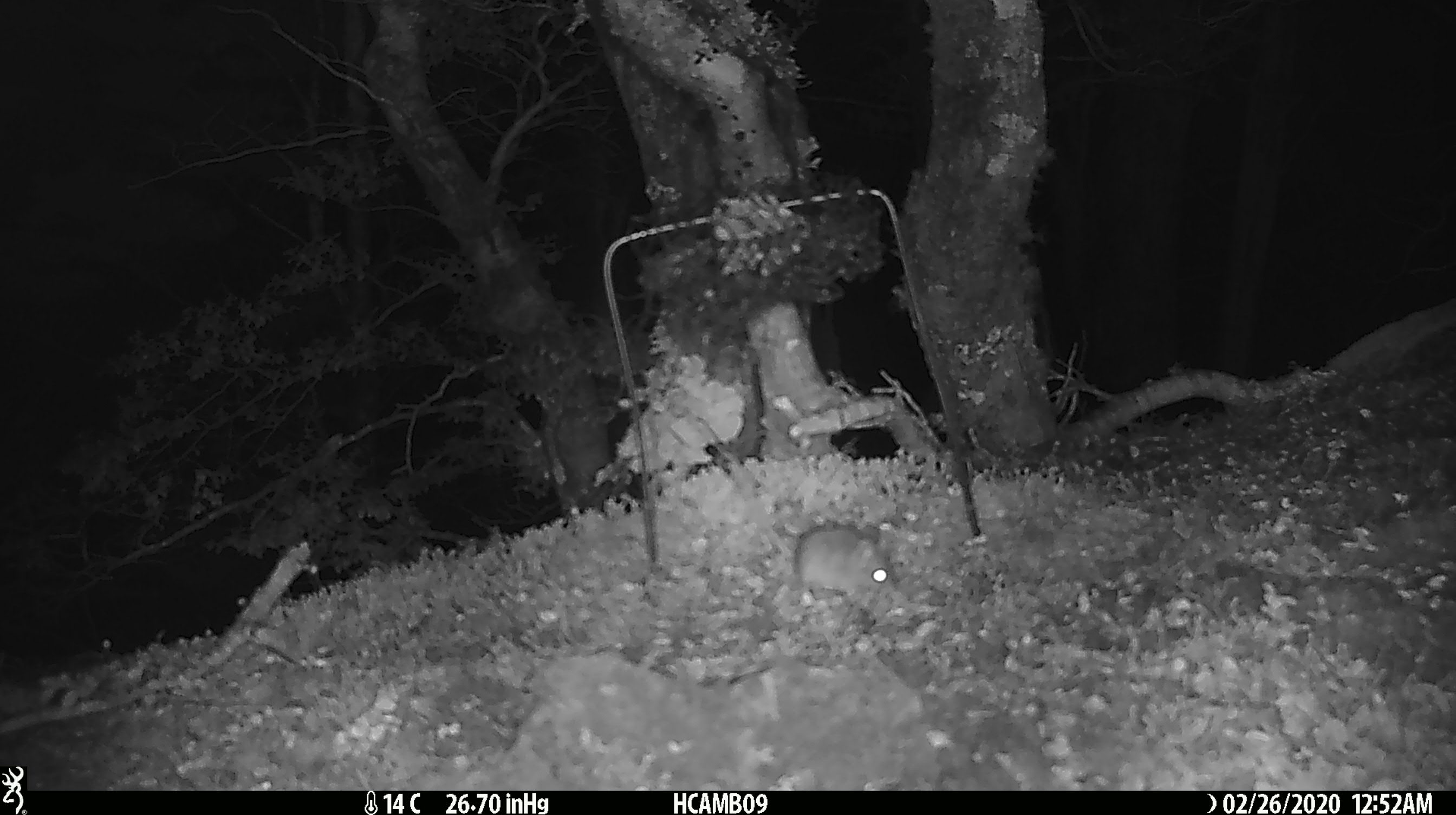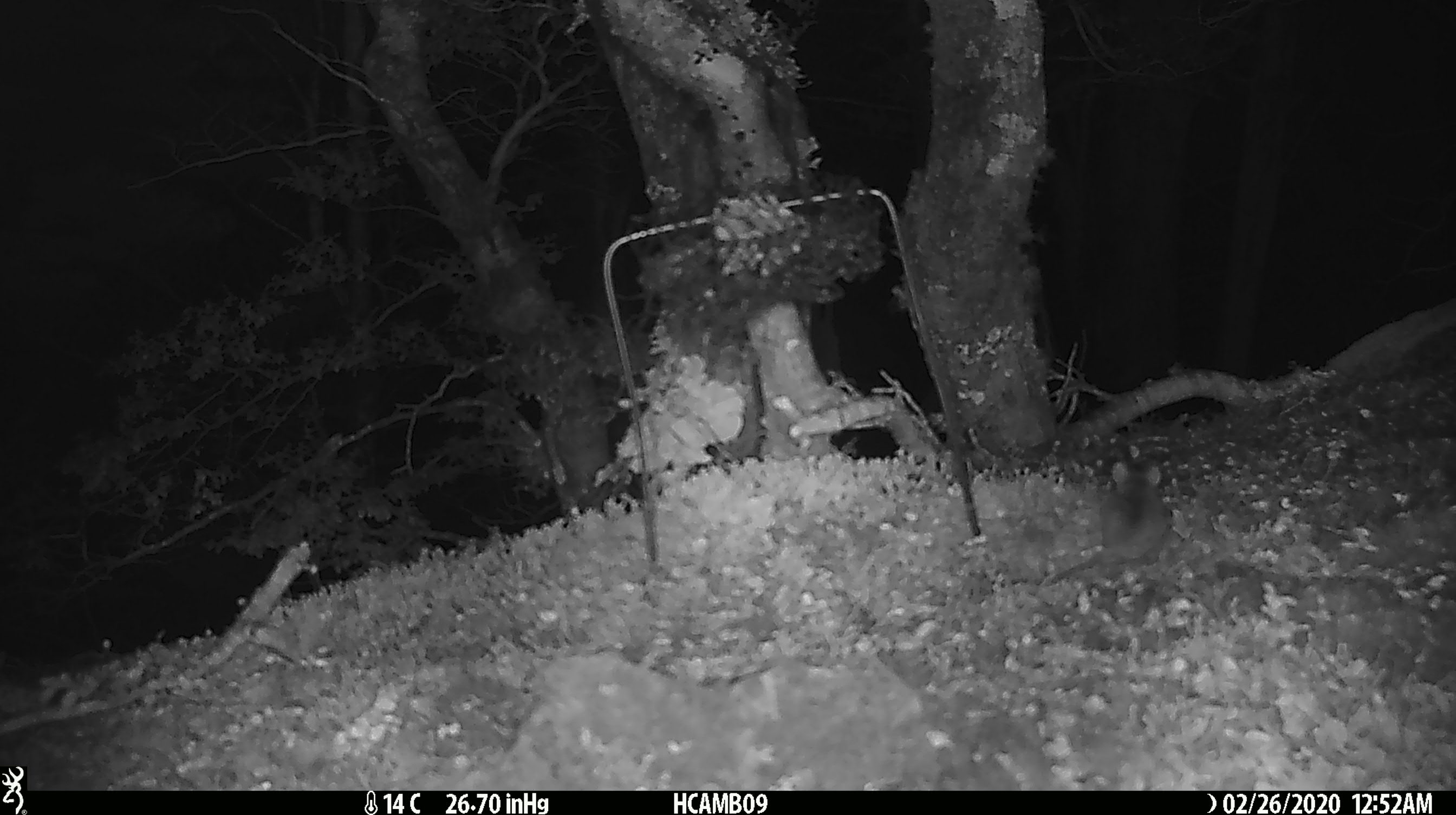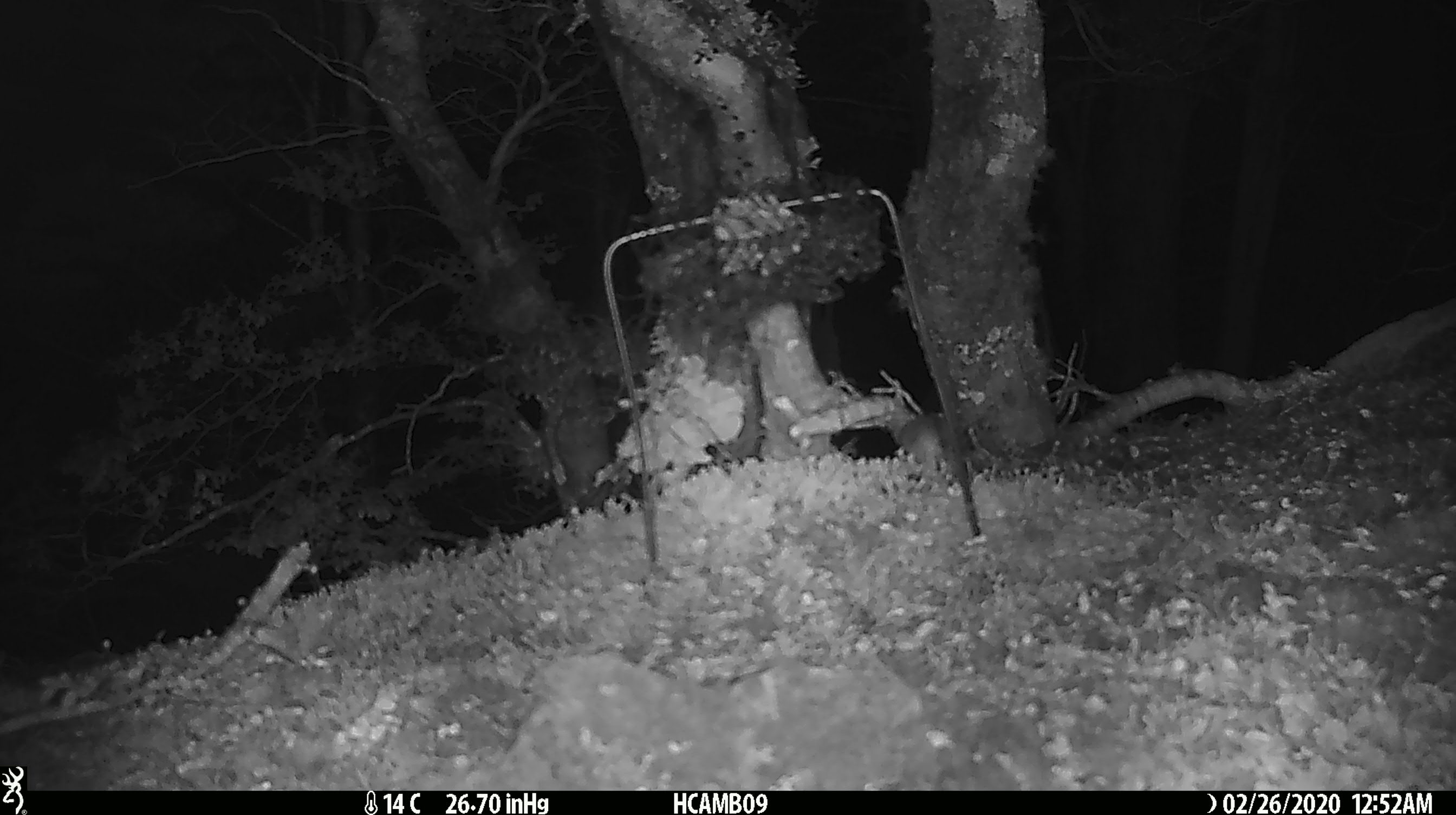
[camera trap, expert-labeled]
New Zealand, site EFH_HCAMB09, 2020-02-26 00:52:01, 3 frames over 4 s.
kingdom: Animalia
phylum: Chordata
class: Mammalia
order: Rodentia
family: Muridae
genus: Mus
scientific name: Mus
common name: mouse